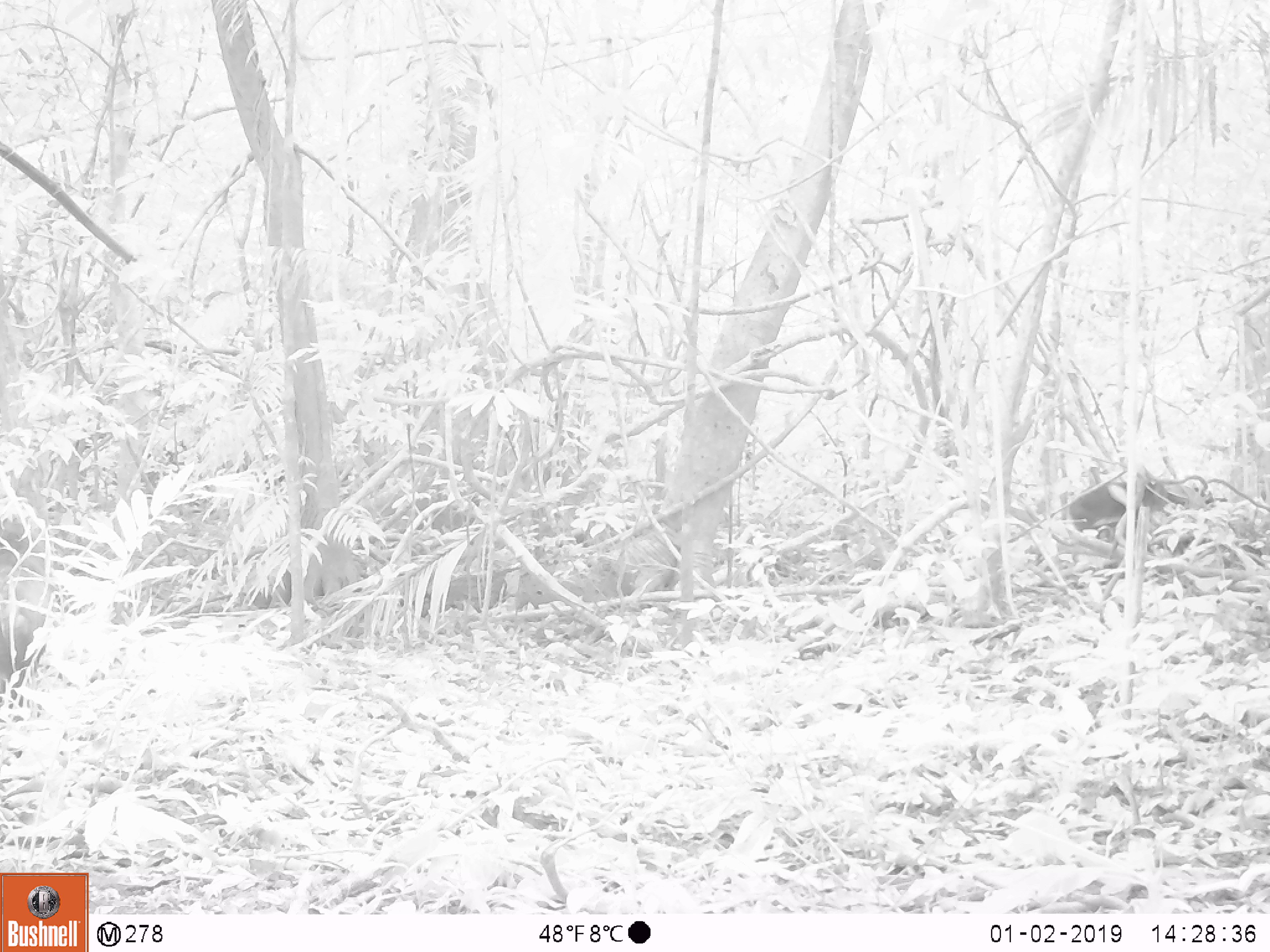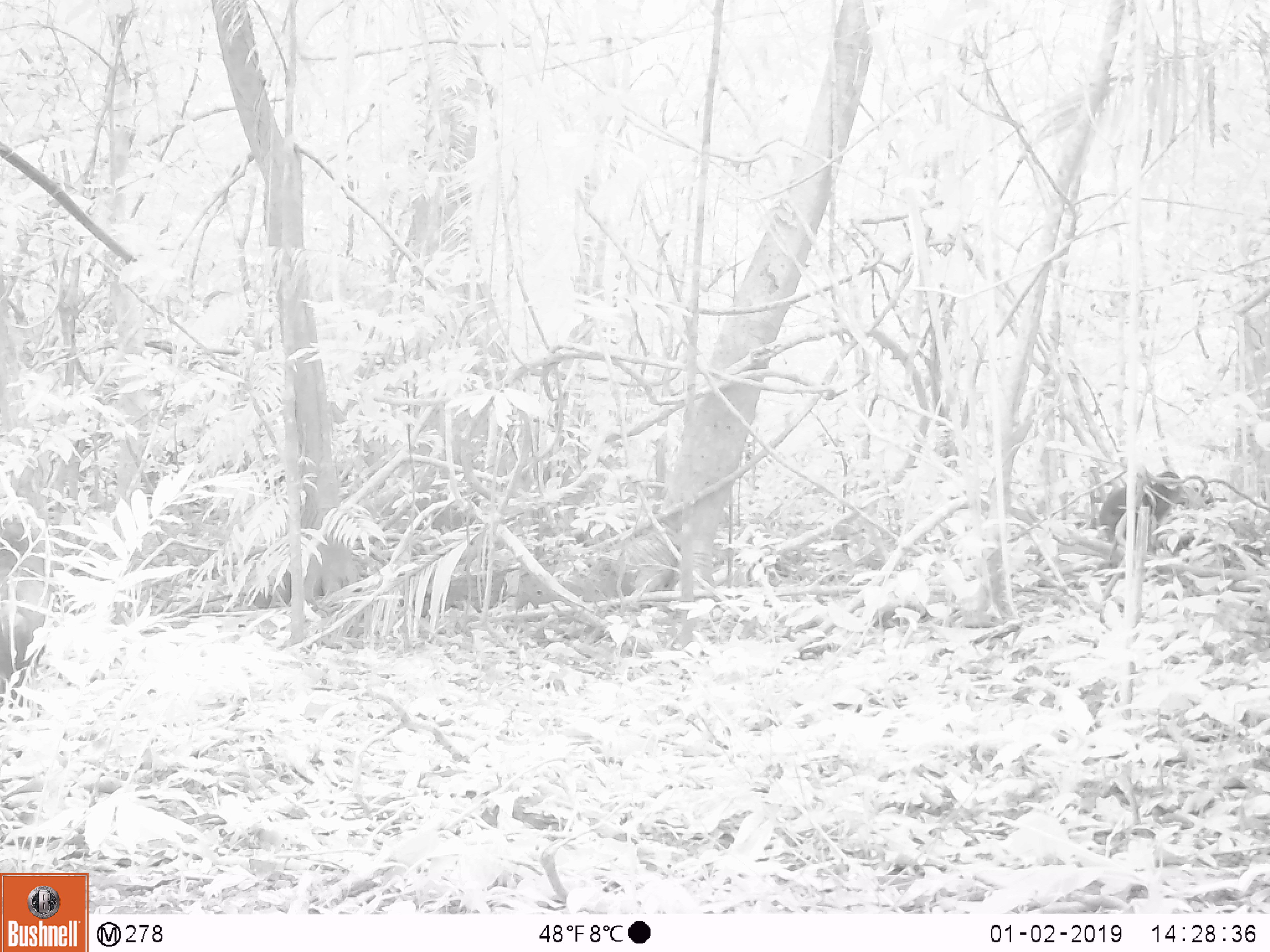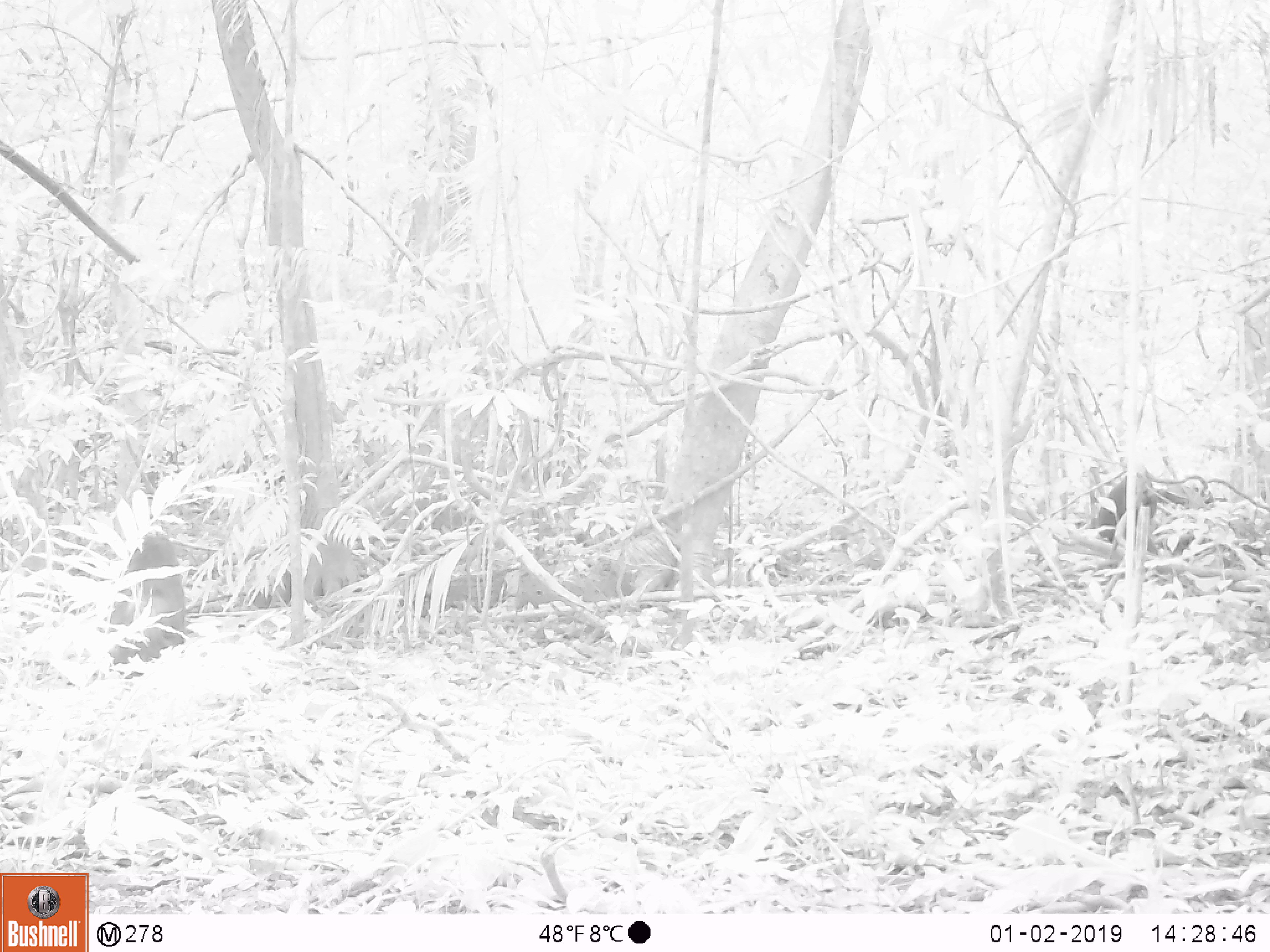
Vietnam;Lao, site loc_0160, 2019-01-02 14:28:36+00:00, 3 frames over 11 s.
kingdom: Animalia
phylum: Chordata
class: Mammalia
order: Primates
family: Cercopithecidae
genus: Macaca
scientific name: Macaca arctoides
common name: stump-tailed macaque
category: stump tailed macaque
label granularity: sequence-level